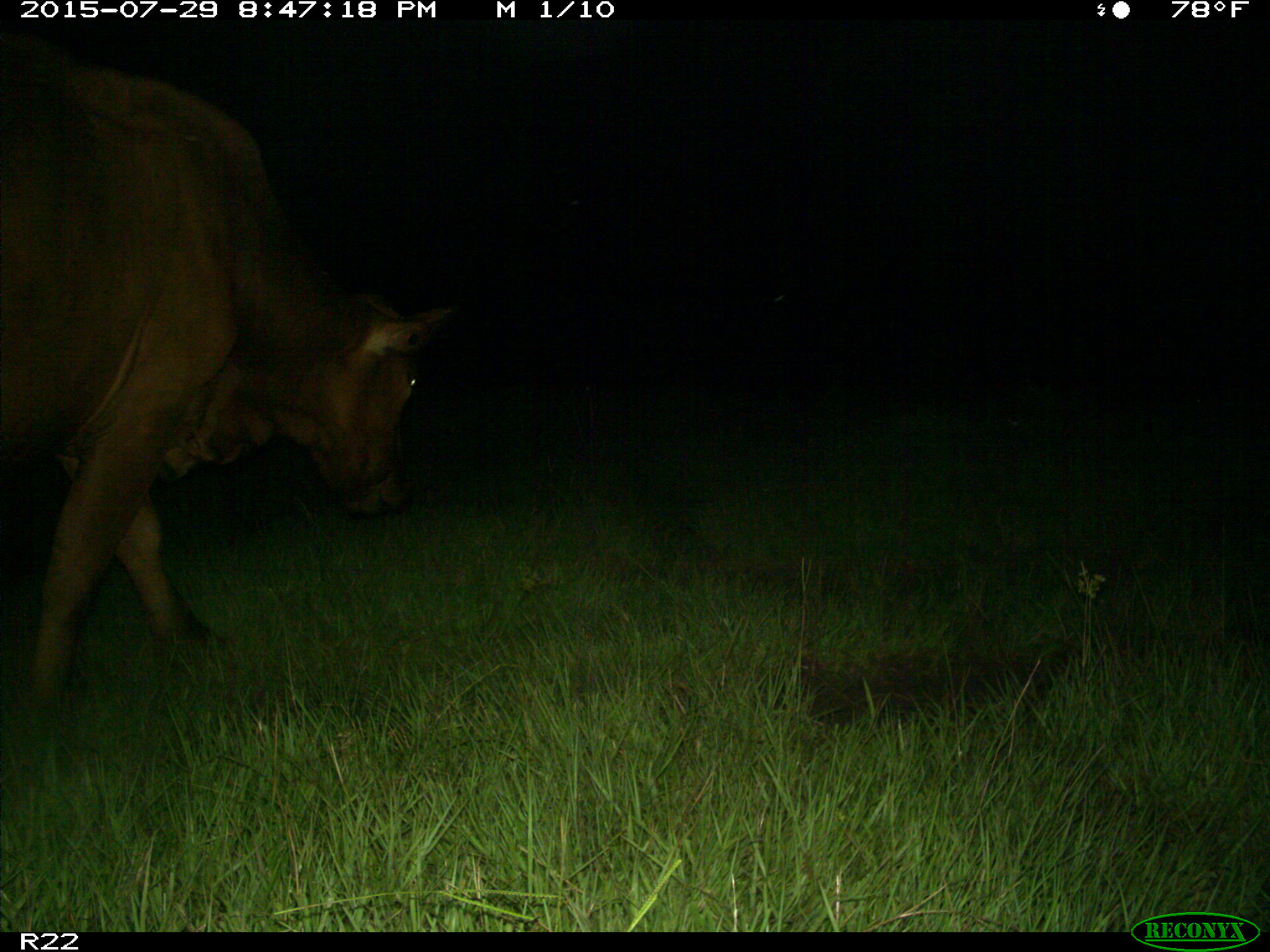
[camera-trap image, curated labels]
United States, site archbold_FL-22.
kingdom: Animalia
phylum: Chordata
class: Mammalia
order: Artiodactyla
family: Bovidae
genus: Bos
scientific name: Bos taurus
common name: domestic cow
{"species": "Bos taurus (domestic cow)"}